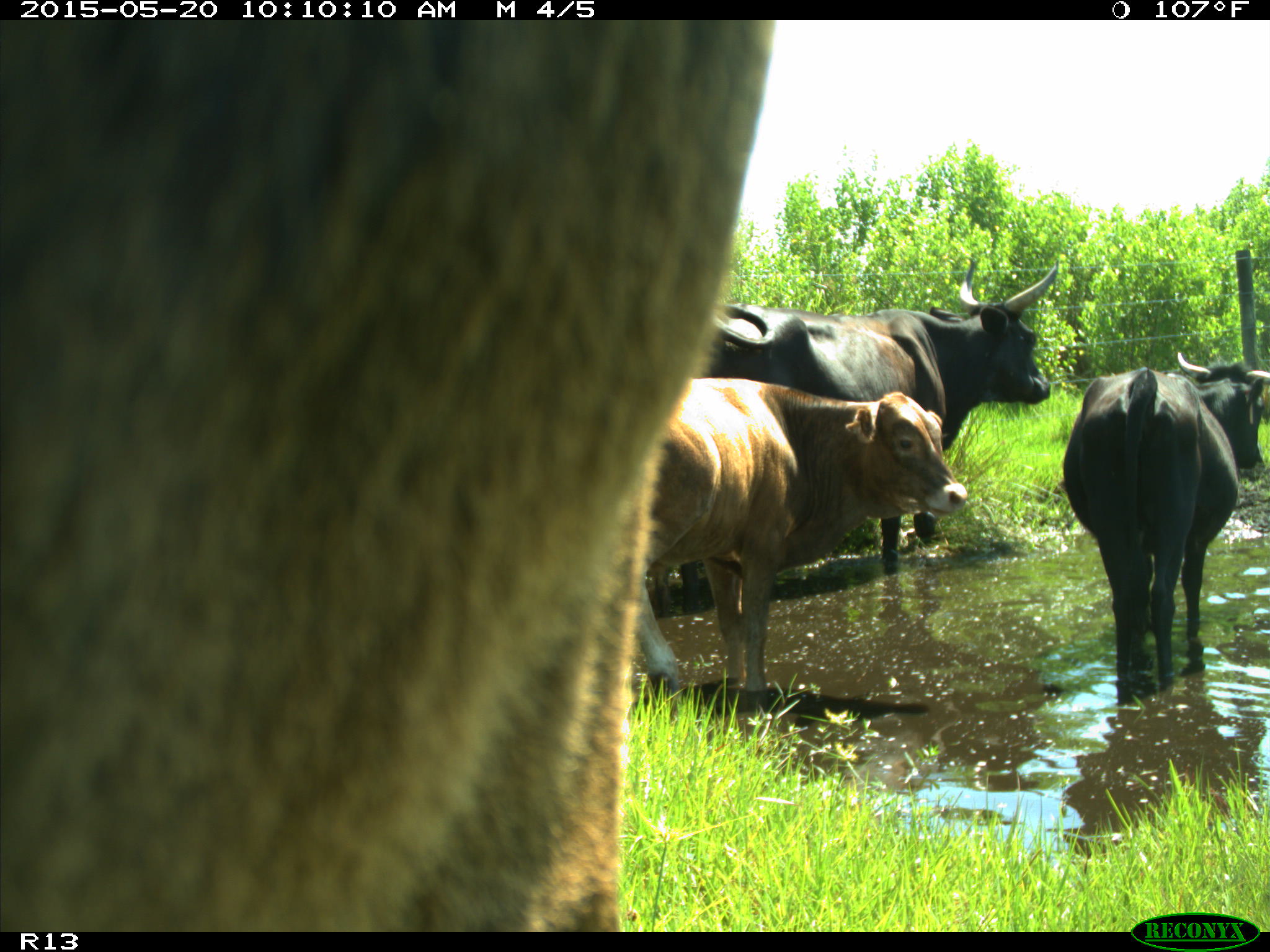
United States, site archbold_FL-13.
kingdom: Animalia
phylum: Chordata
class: Mammalia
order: Artiodactyla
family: Bovidae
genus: Bos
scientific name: Bos taurus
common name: domestic cow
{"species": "Bos taurus (domestic cow)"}